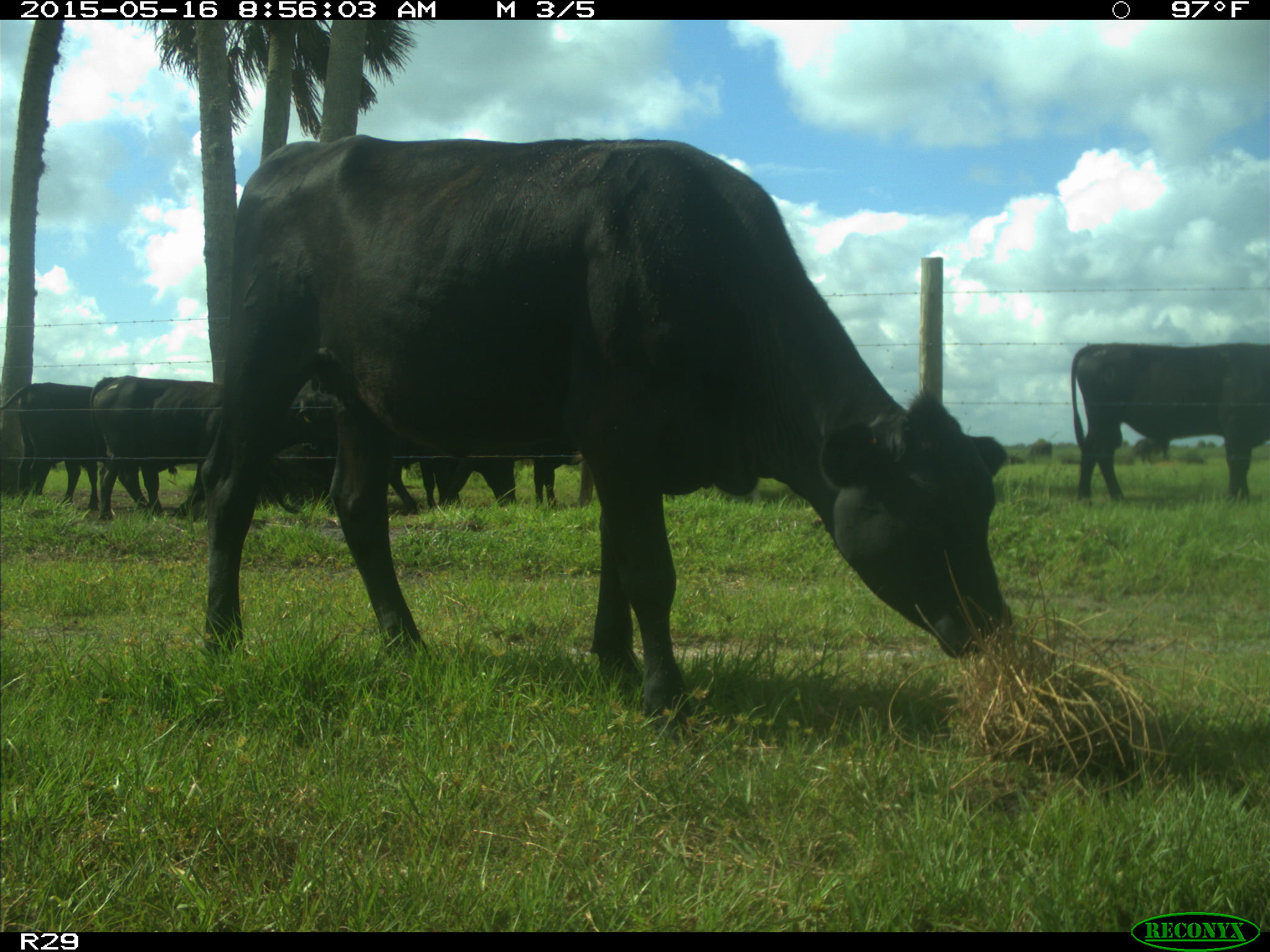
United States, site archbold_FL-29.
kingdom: Animalia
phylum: Chordata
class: Mammalia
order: Artiodactyla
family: Bovidae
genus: Bos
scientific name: Bos taurus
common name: domestic cow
Bos taurus (domestic cow).